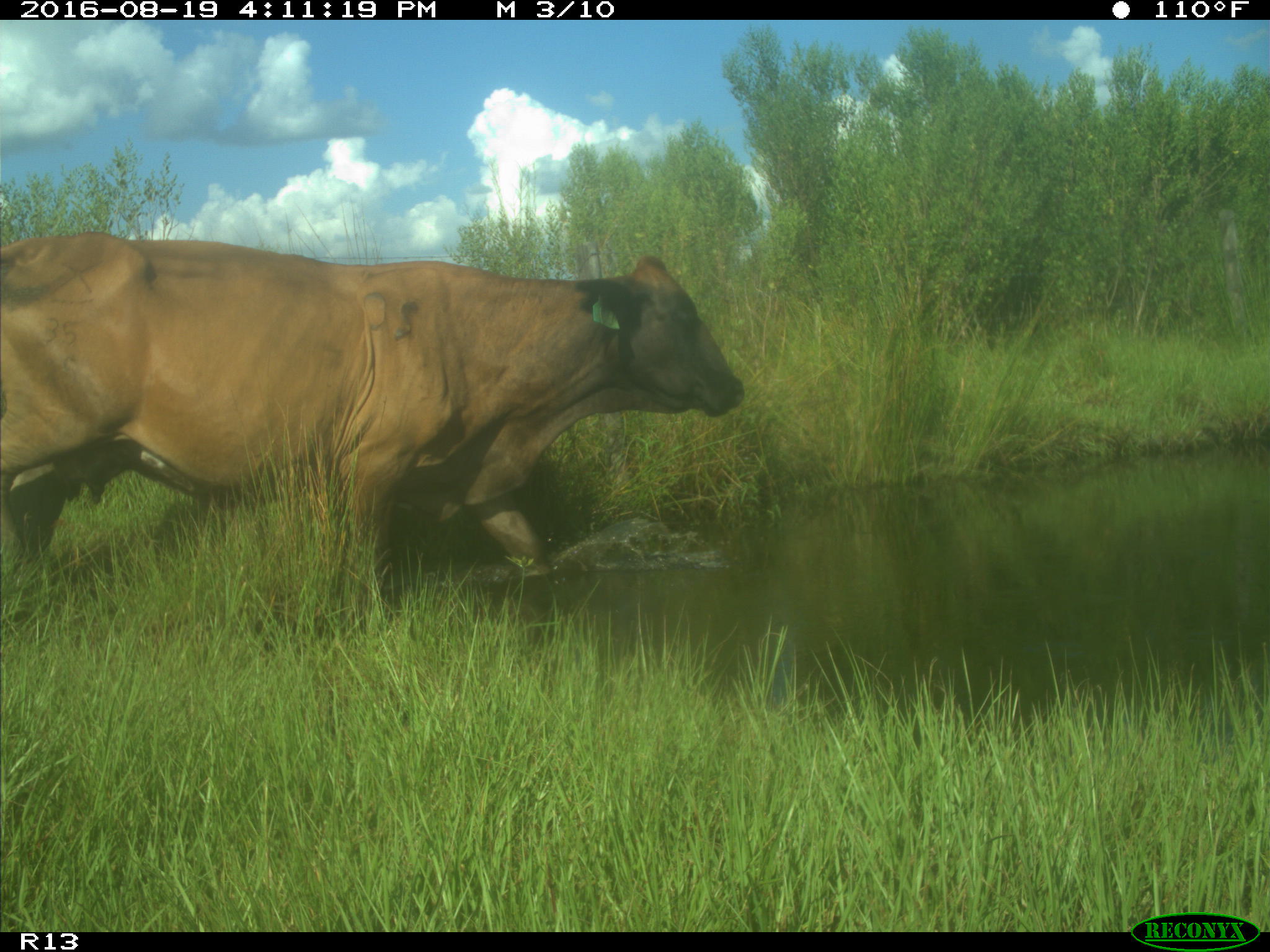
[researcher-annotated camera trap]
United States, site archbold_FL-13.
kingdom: Animalia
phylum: Chordata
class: Mammalia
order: Artiodactyla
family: Bovidae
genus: Bos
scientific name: Bos taurus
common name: domestic cow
Bos taurus (domestic cow).